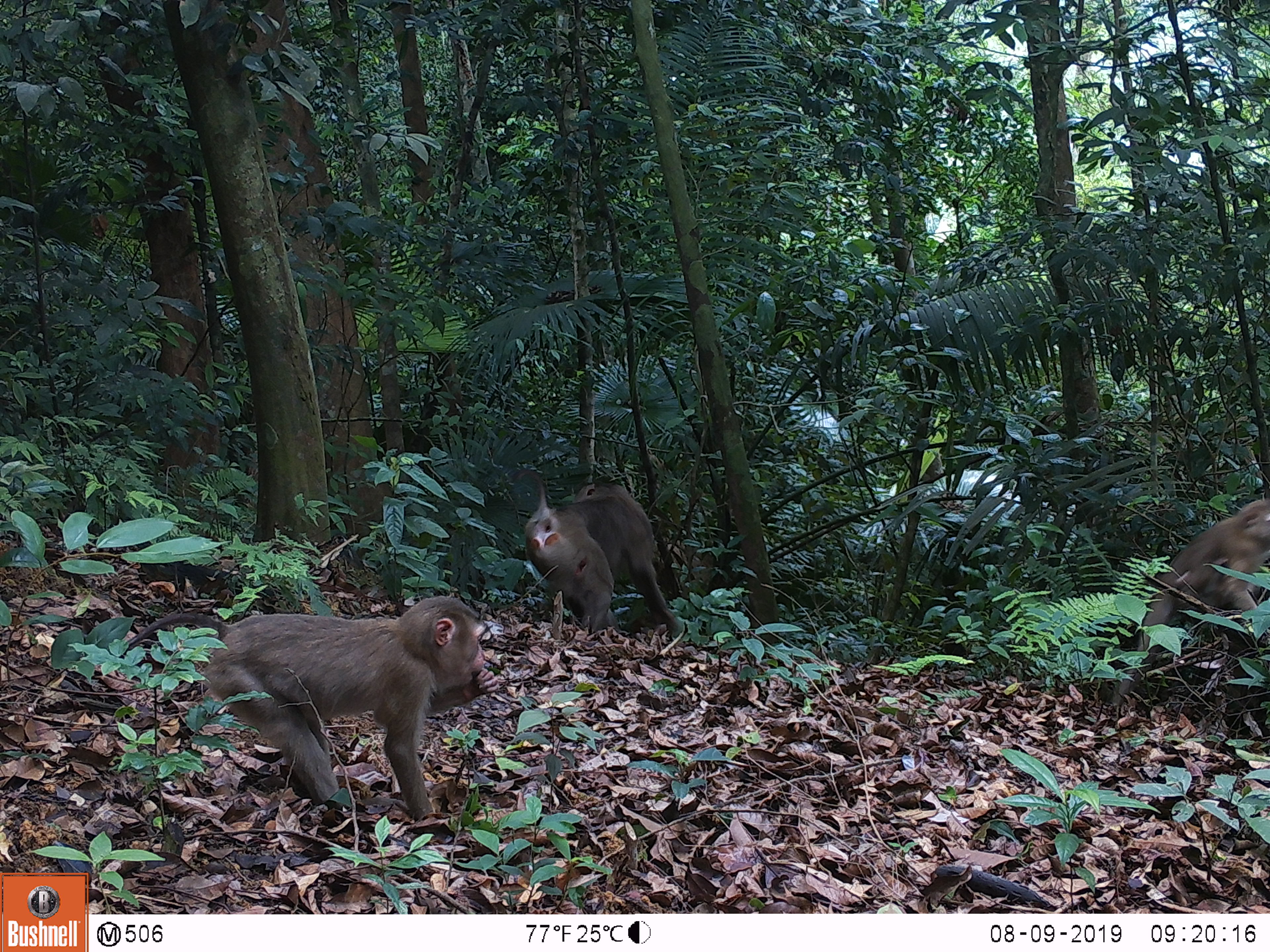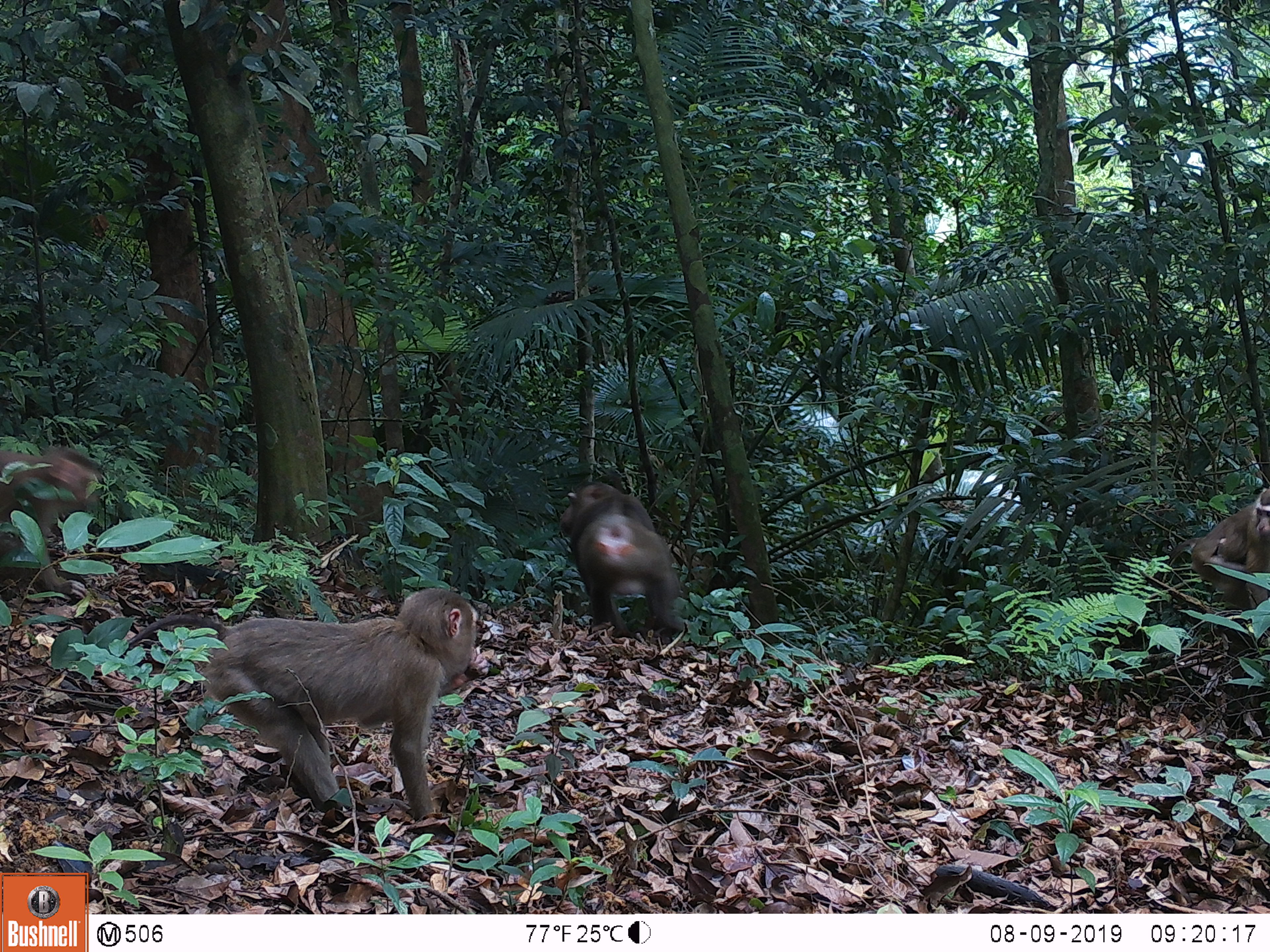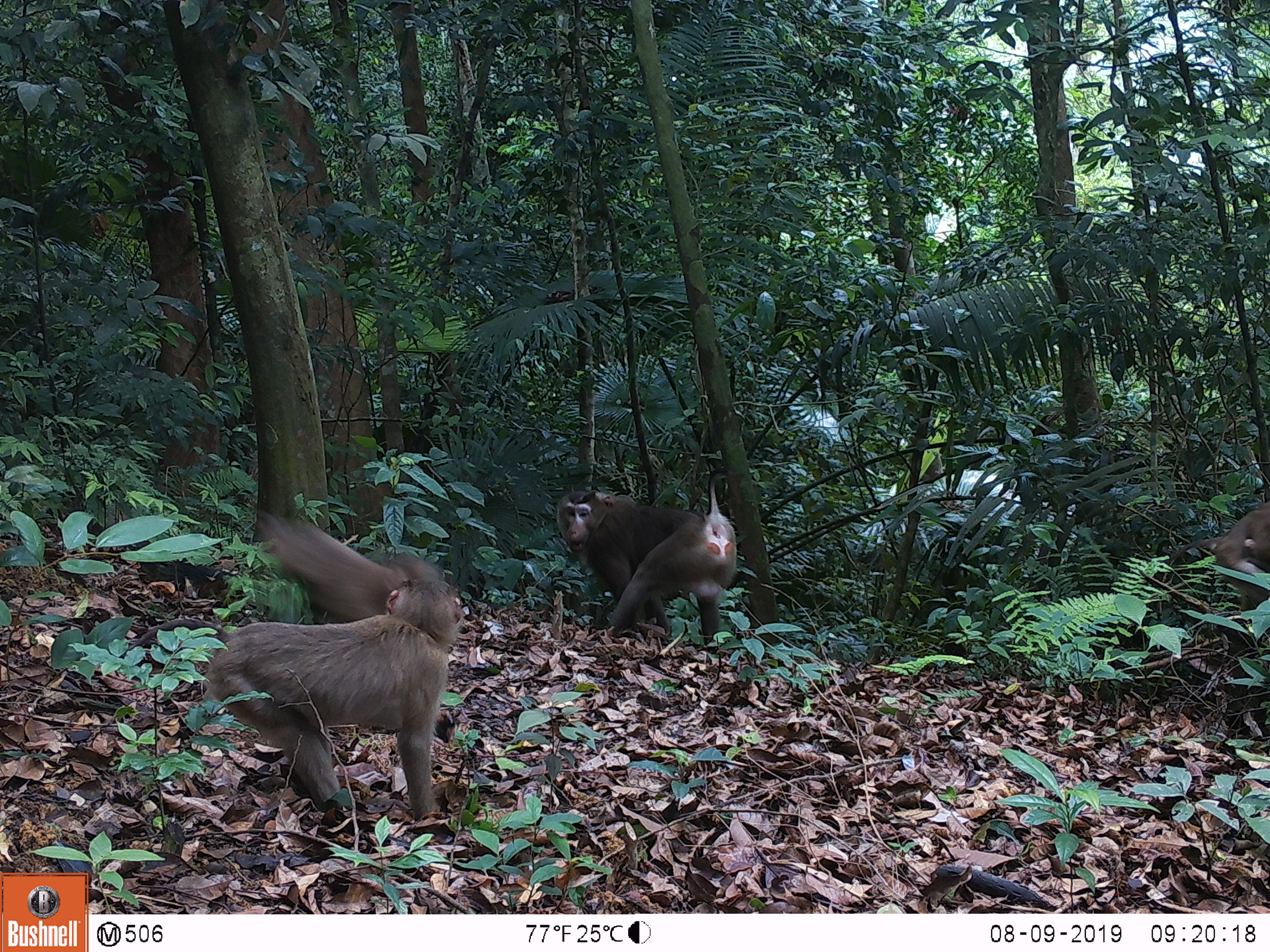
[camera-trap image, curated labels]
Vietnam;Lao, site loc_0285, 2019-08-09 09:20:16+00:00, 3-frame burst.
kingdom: Animalia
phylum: Chordata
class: Mammalia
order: Primates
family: Cercopithecidae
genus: Macaca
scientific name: Macaca nemestrina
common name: pig-tailed macaque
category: pig tailed macaque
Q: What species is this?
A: Pig tailed macaque (pig-tailed macaque) (Macaca nemestrina).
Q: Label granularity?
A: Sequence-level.